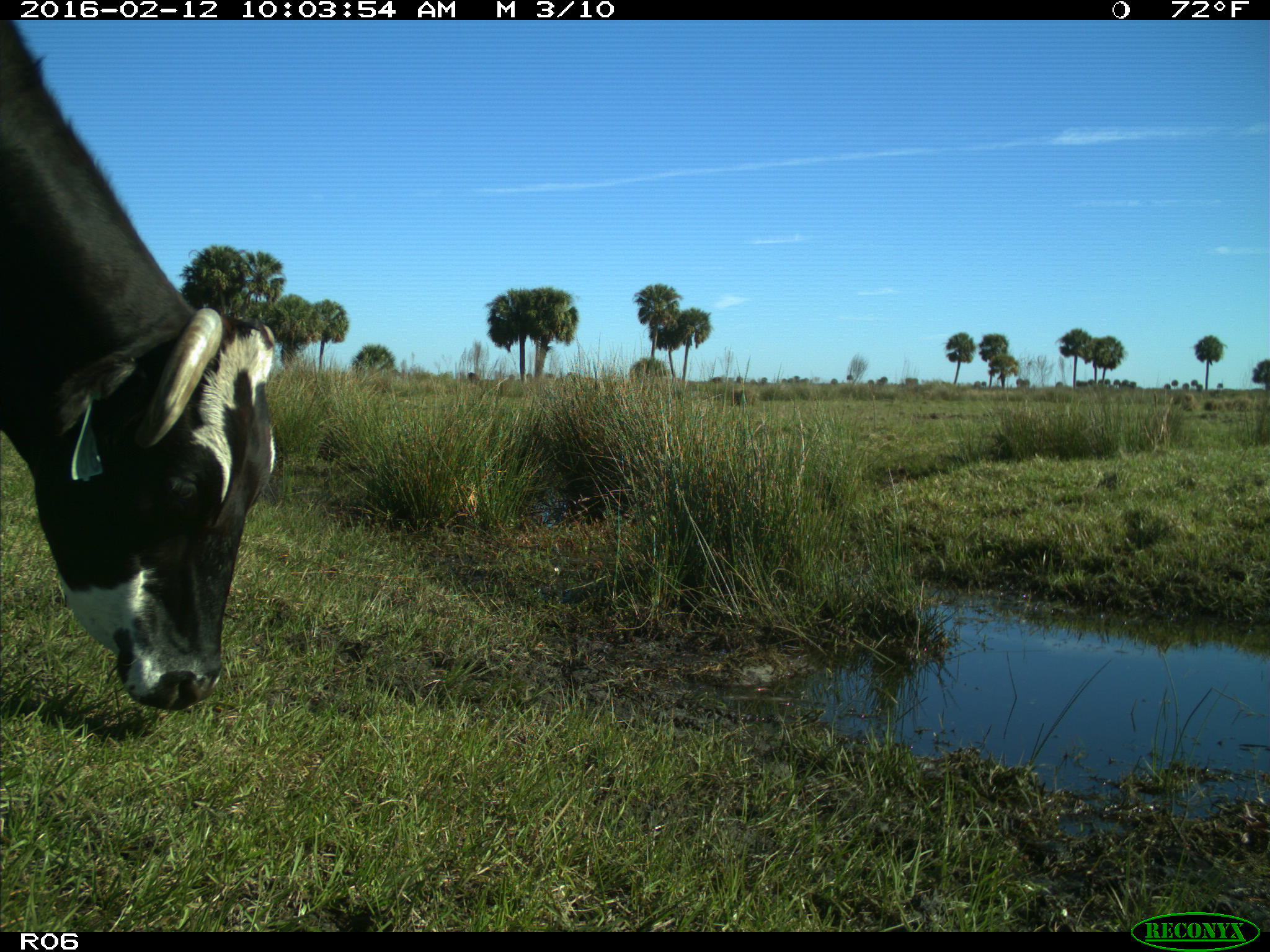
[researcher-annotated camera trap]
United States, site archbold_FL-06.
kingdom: Animalia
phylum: Chordata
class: Mammalia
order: Artiodactyla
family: Bovidae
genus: Bos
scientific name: Bos taurus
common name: domestic cow